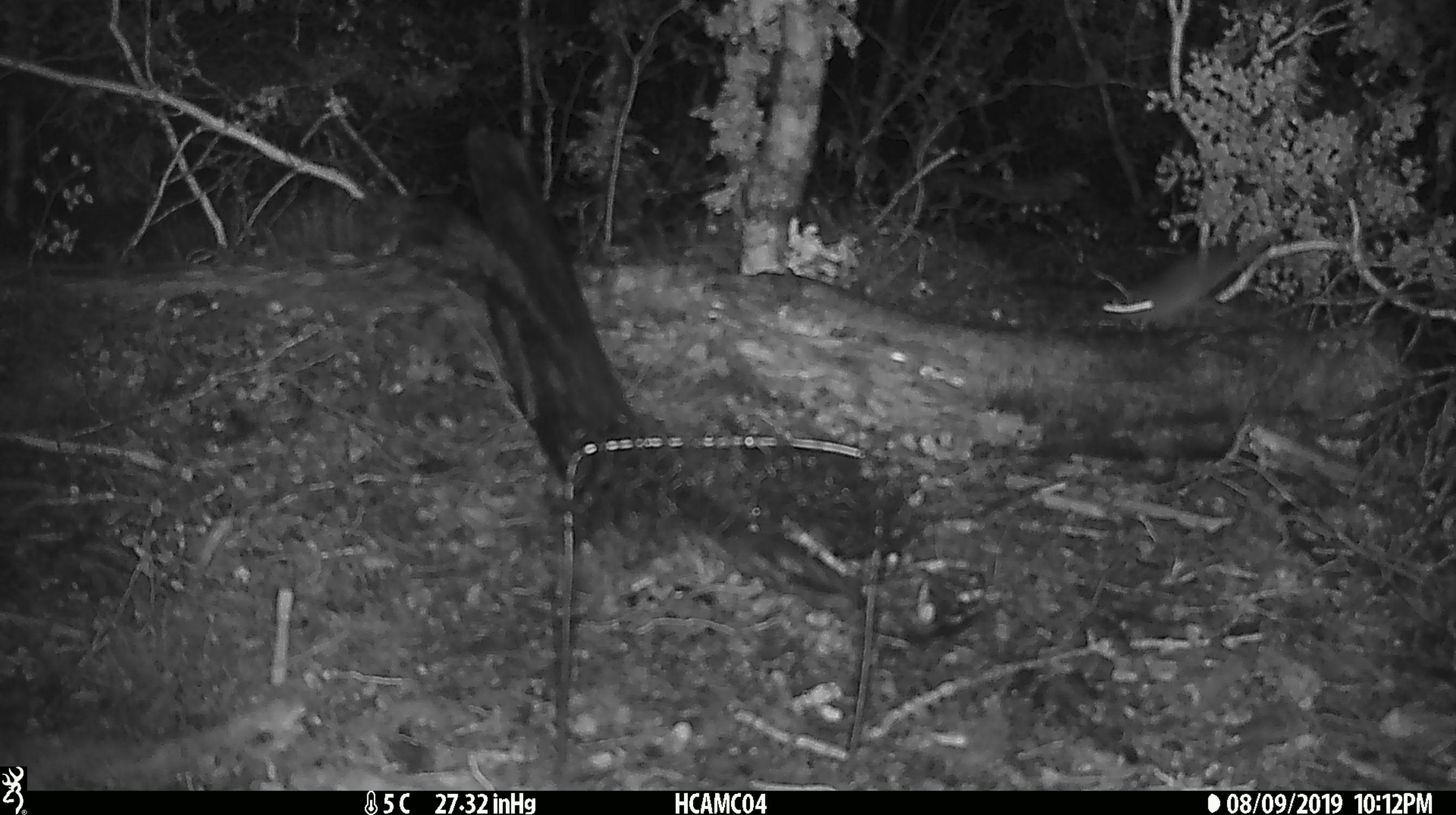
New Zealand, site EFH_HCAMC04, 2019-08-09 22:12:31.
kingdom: Animalia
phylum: Chordata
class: Mammalia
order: Rodentia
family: Muridae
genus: Mus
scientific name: Mus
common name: mouse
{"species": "mouse (Mus)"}